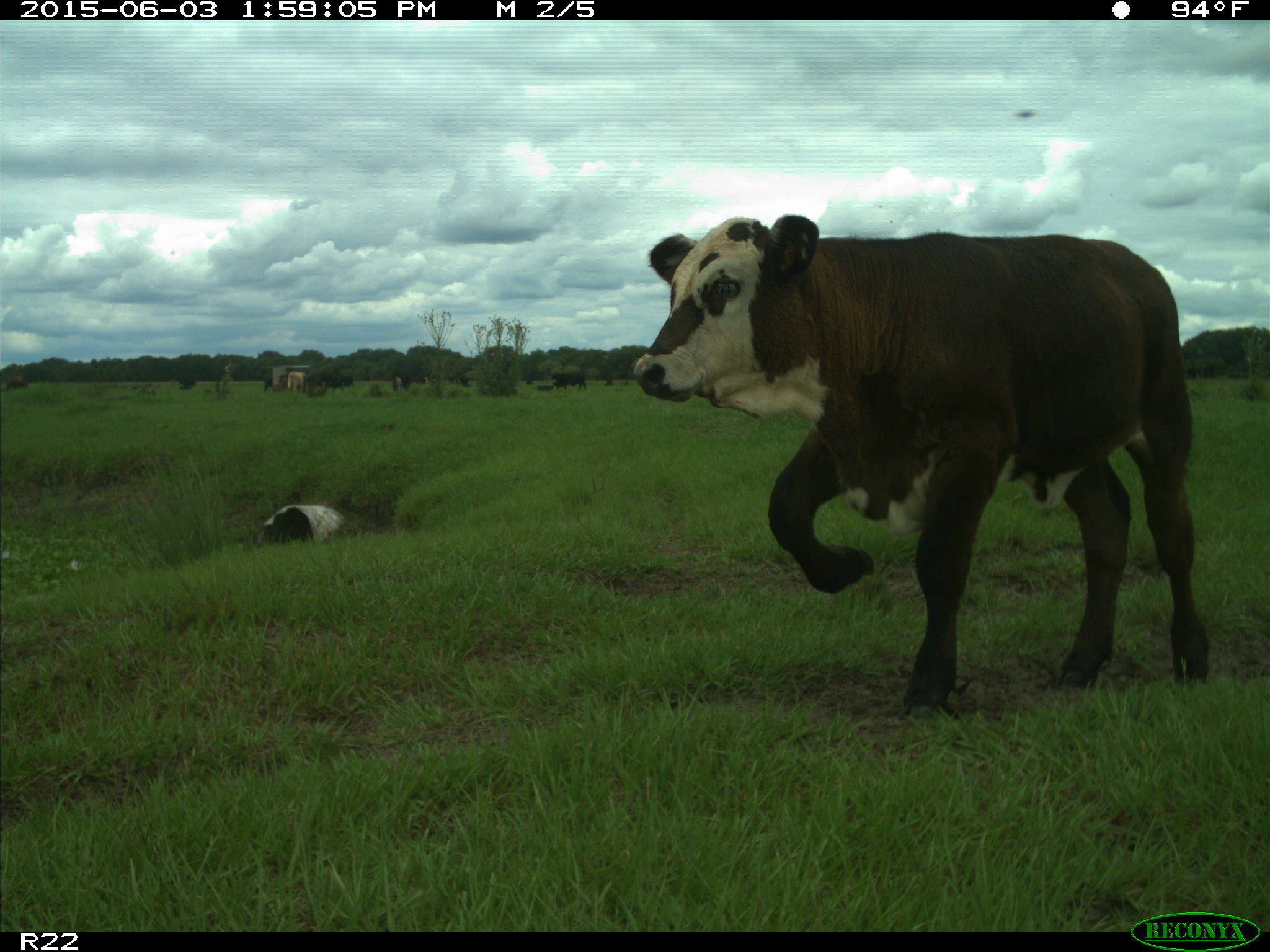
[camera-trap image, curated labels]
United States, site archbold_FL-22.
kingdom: Animalia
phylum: Chordata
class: Mammalia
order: Artiodactyla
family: Bovidae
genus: Bos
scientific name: Bos taurus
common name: domestic cow